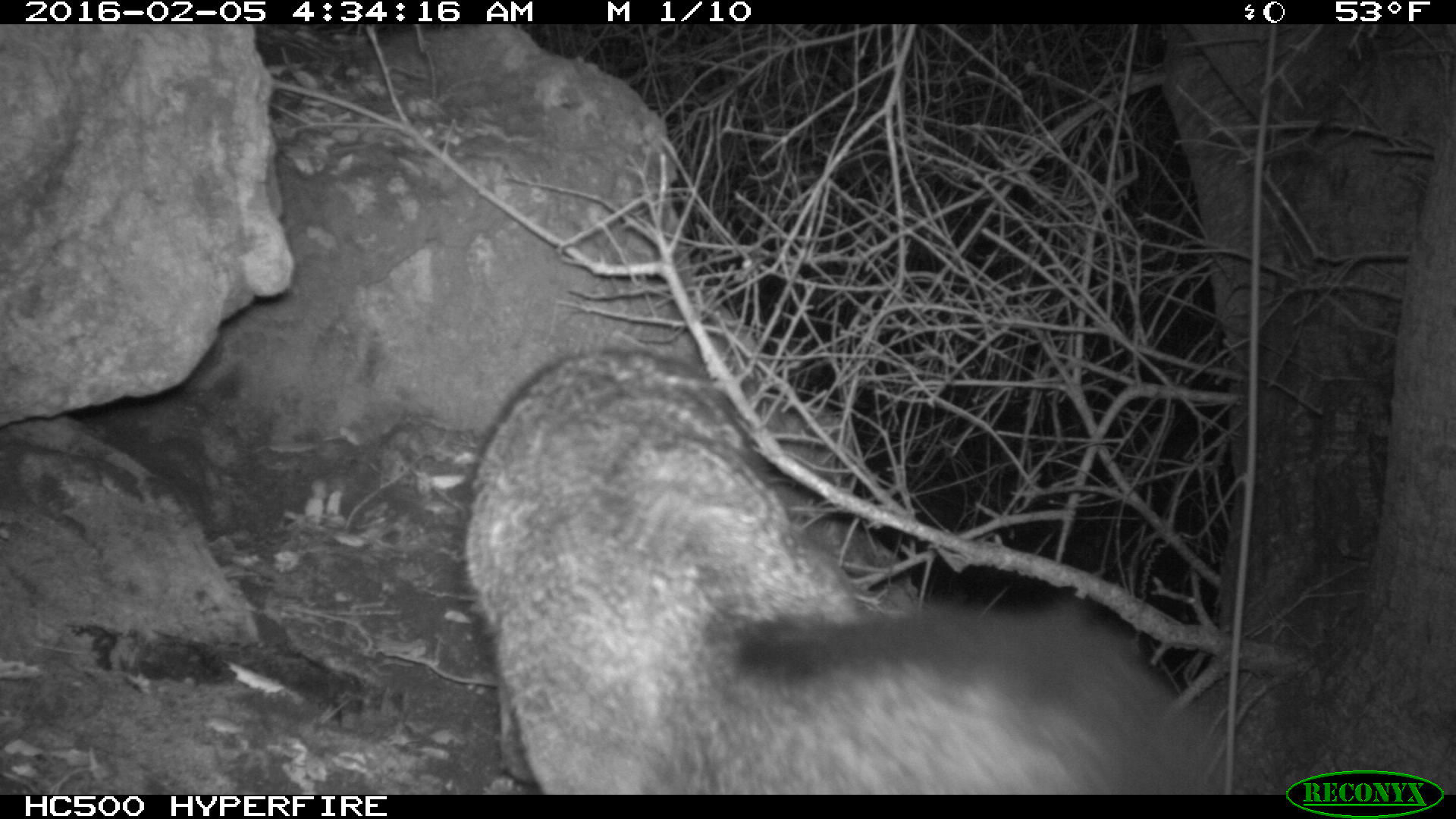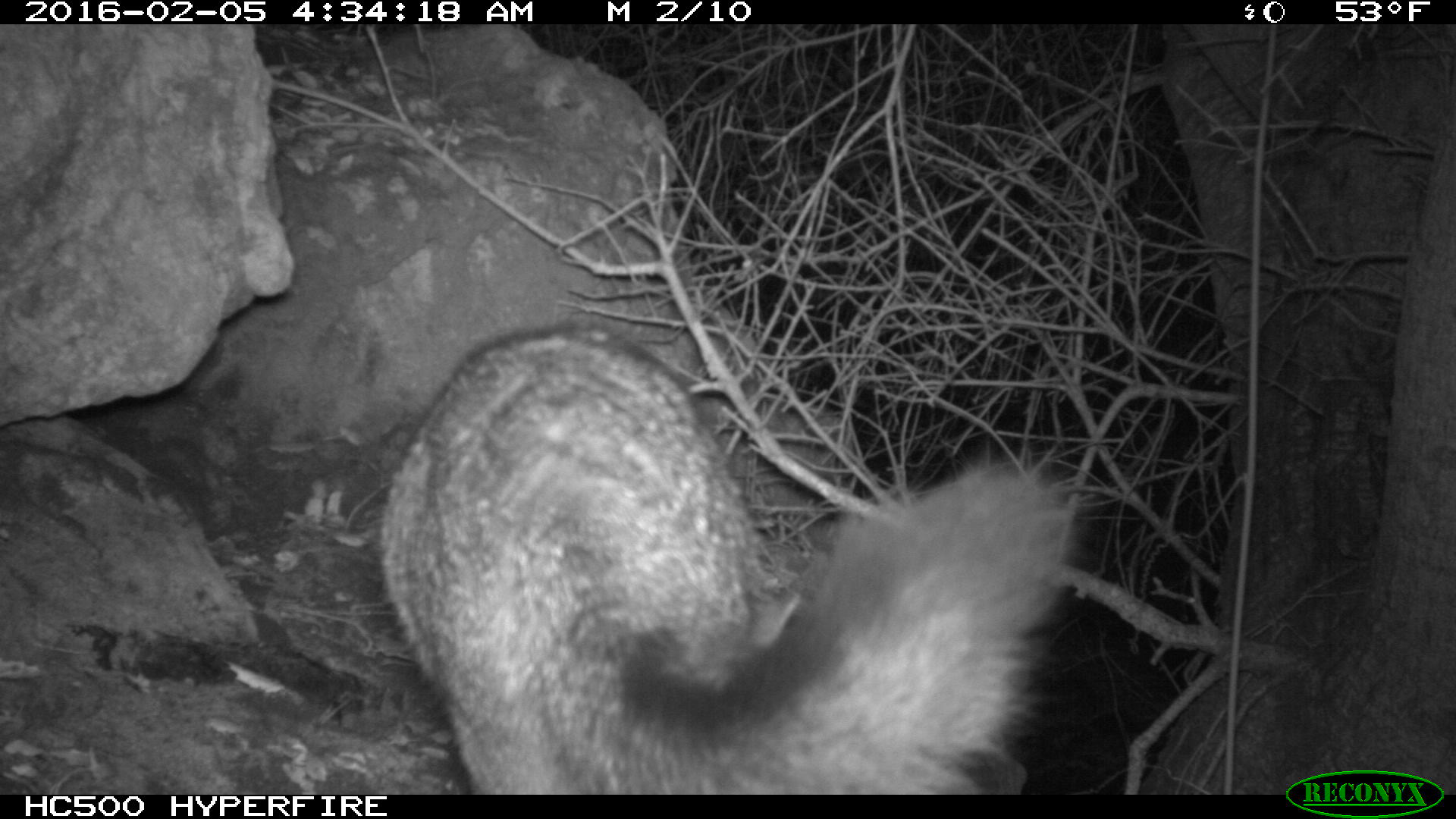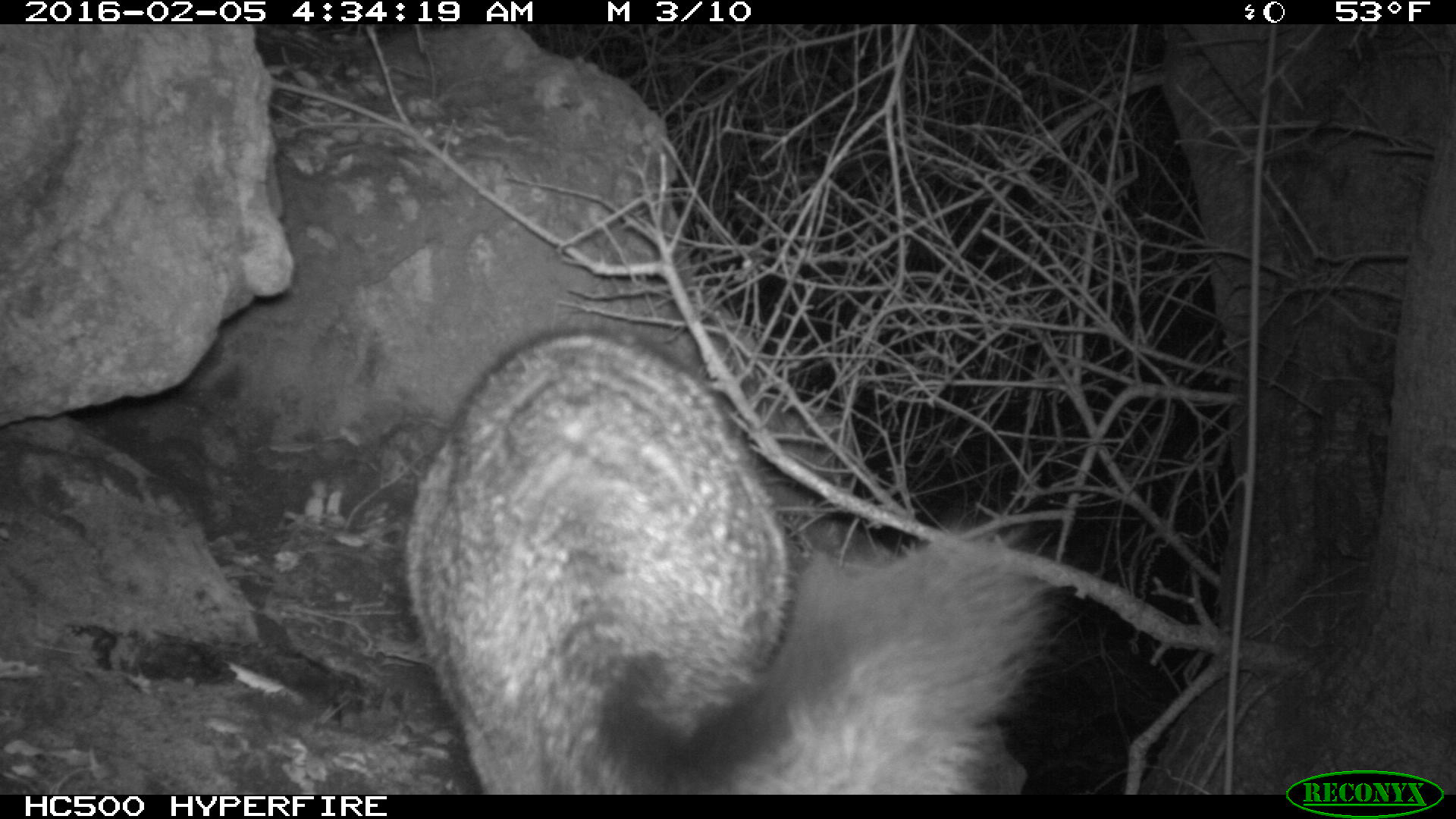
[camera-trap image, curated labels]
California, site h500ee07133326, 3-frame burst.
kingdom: Animalia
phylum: Chordata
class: Mammalia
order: Carnivora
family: Canidae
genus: Urocyon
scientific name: Urocyon littoralis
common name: island fox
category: fox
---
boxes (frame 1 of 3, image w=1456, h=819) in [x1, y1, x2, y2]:
fox: [458, 349, 1218, 796]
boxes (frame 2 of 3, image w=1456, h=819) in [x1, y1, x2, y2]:
fox: [378, 326, 1083, 794]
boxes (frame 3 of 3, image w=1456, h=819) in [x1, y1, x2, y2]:
fox: [406, 325, 1066, 796]